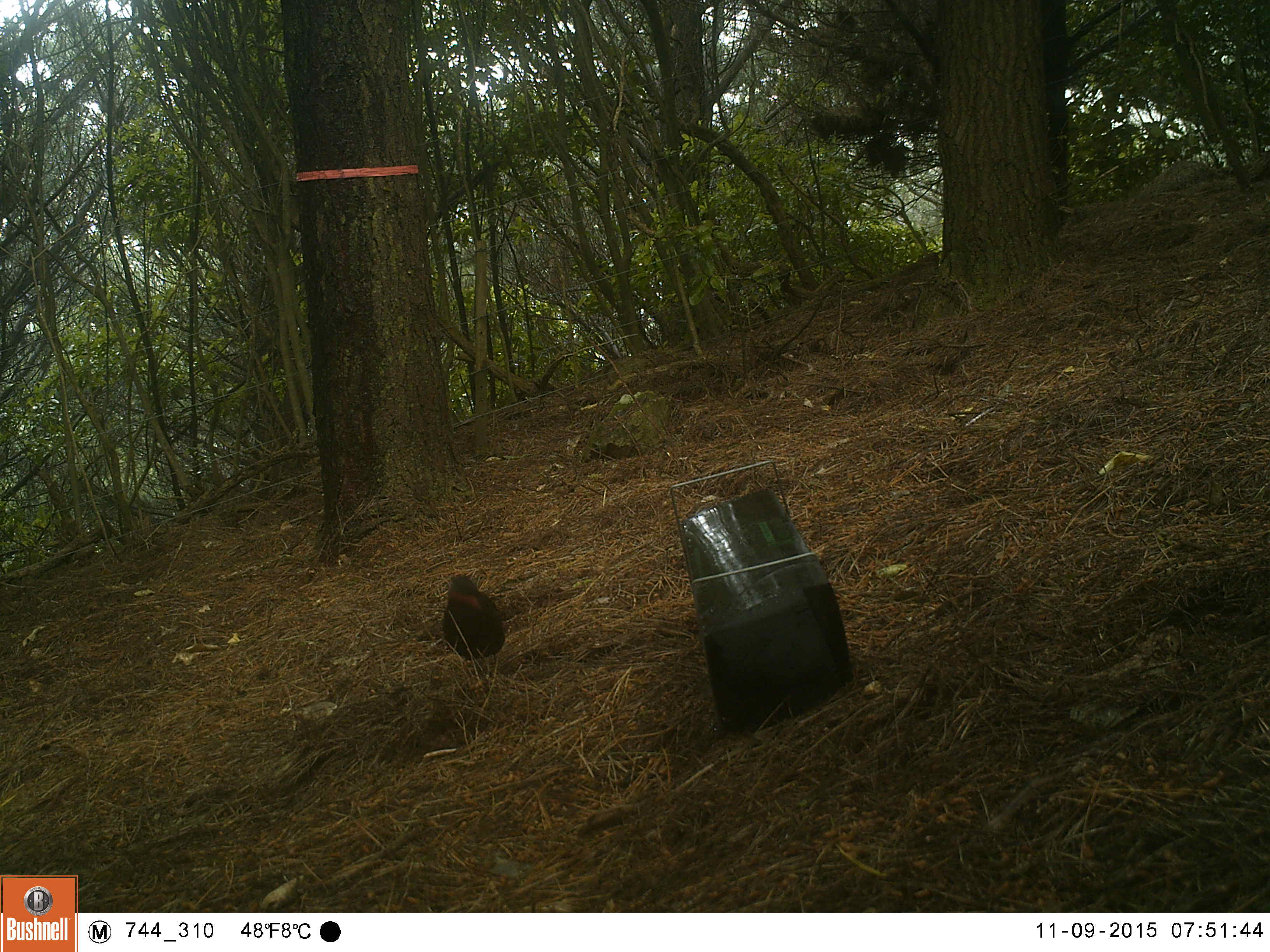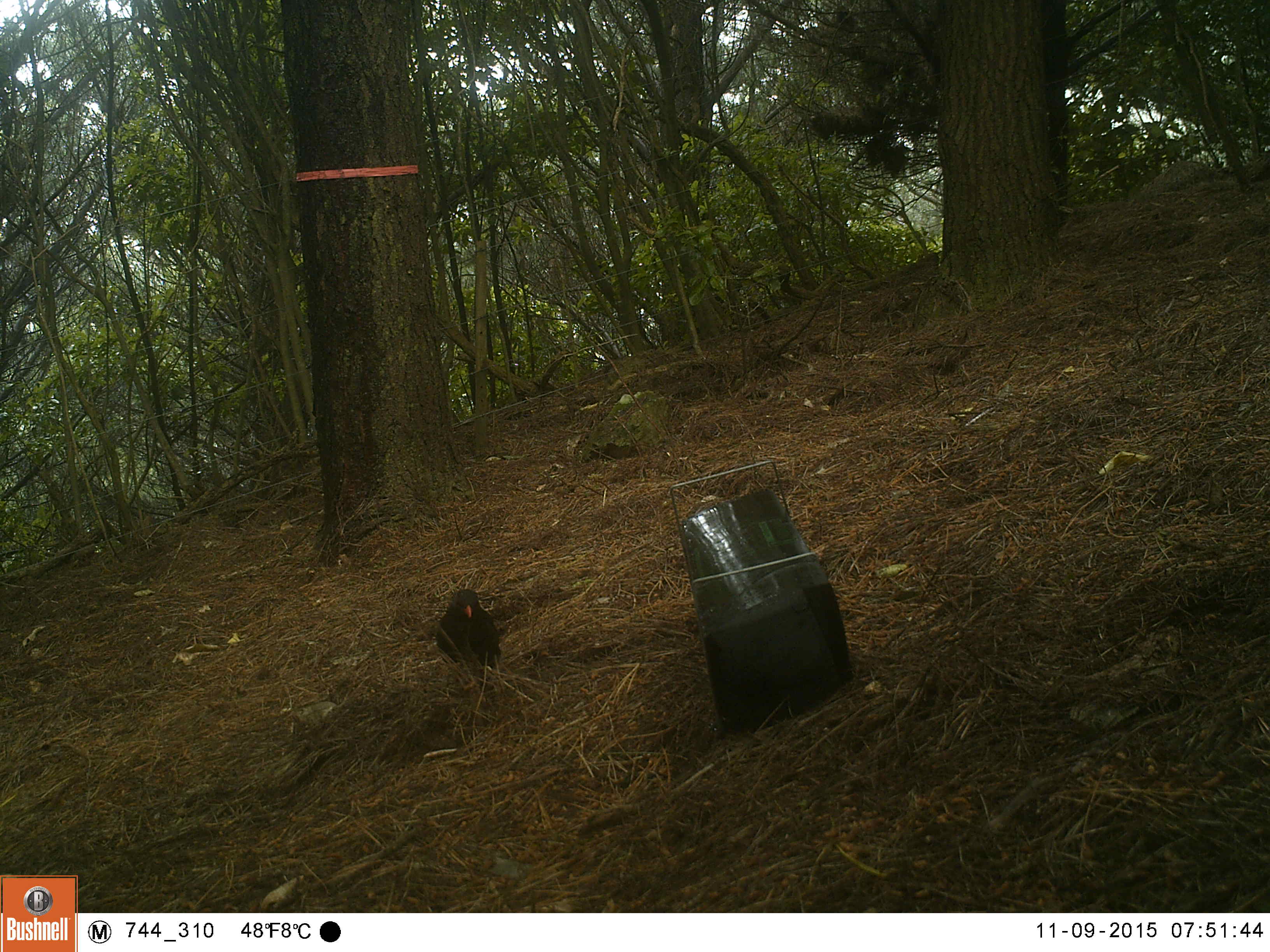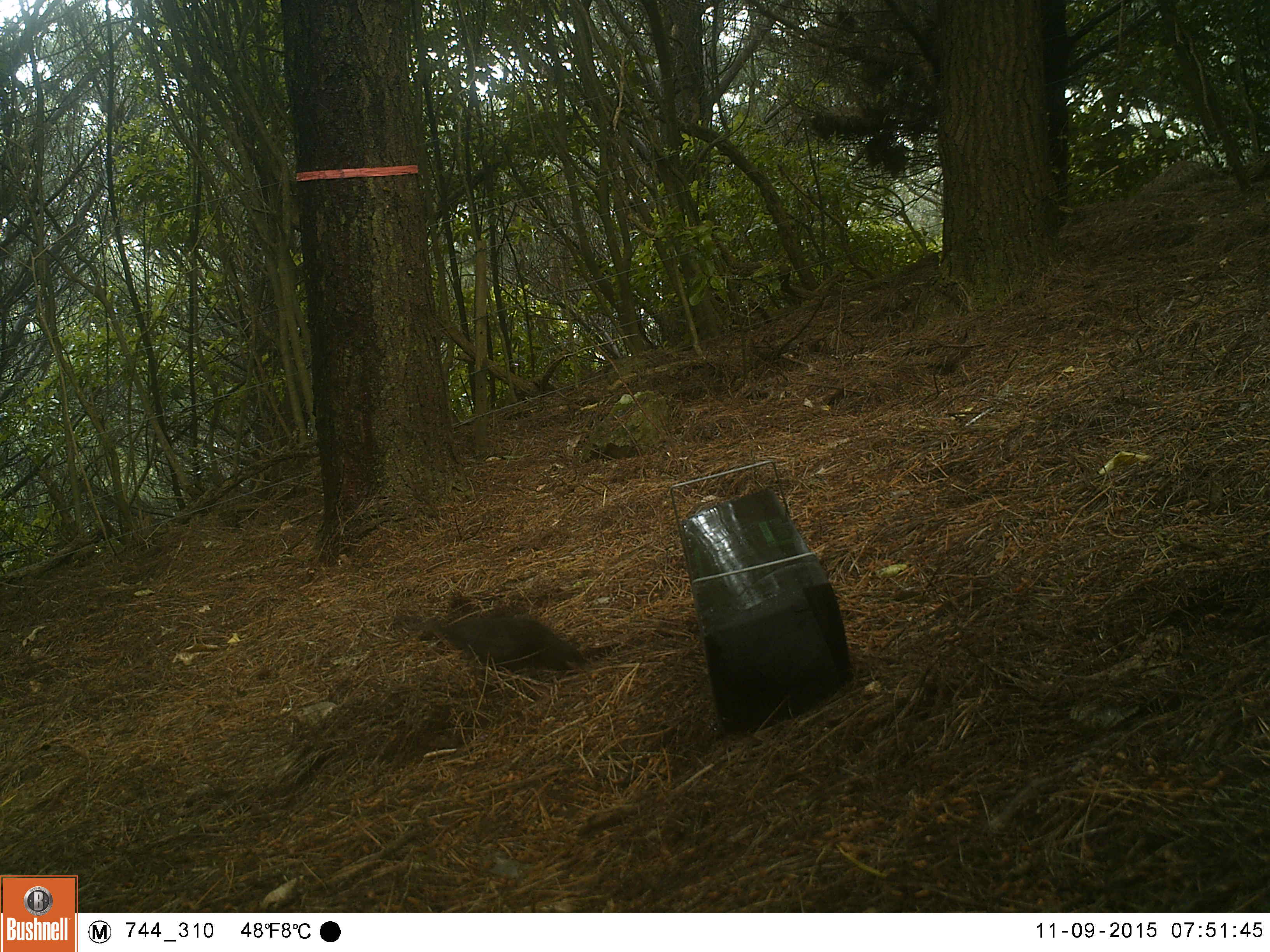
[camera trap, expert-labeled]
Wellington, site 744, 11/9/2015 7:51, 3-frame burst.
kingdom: Animalia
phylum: Chordata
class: Aves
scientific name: Aves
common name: bird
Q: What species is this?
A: Bird (Aves).